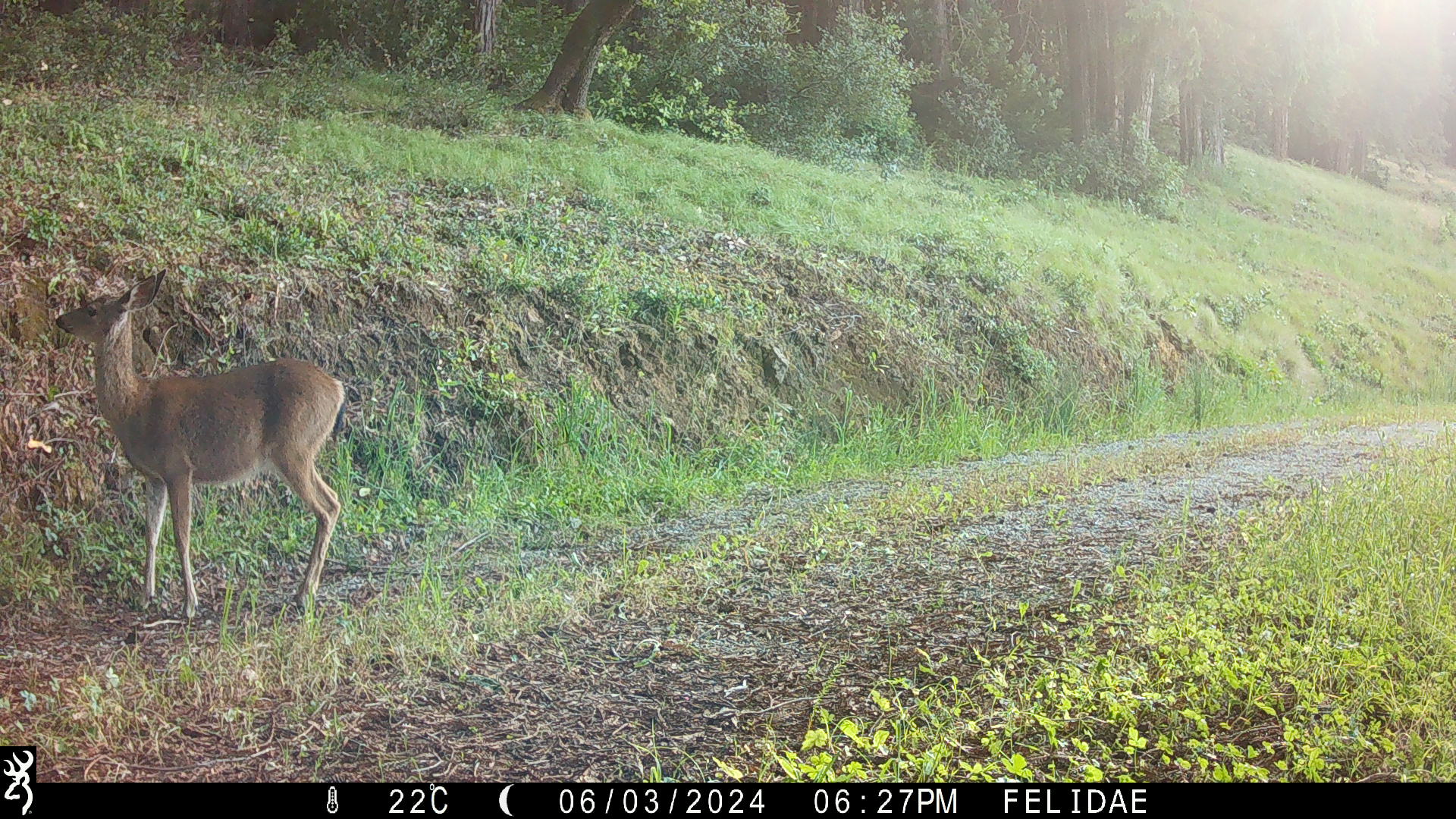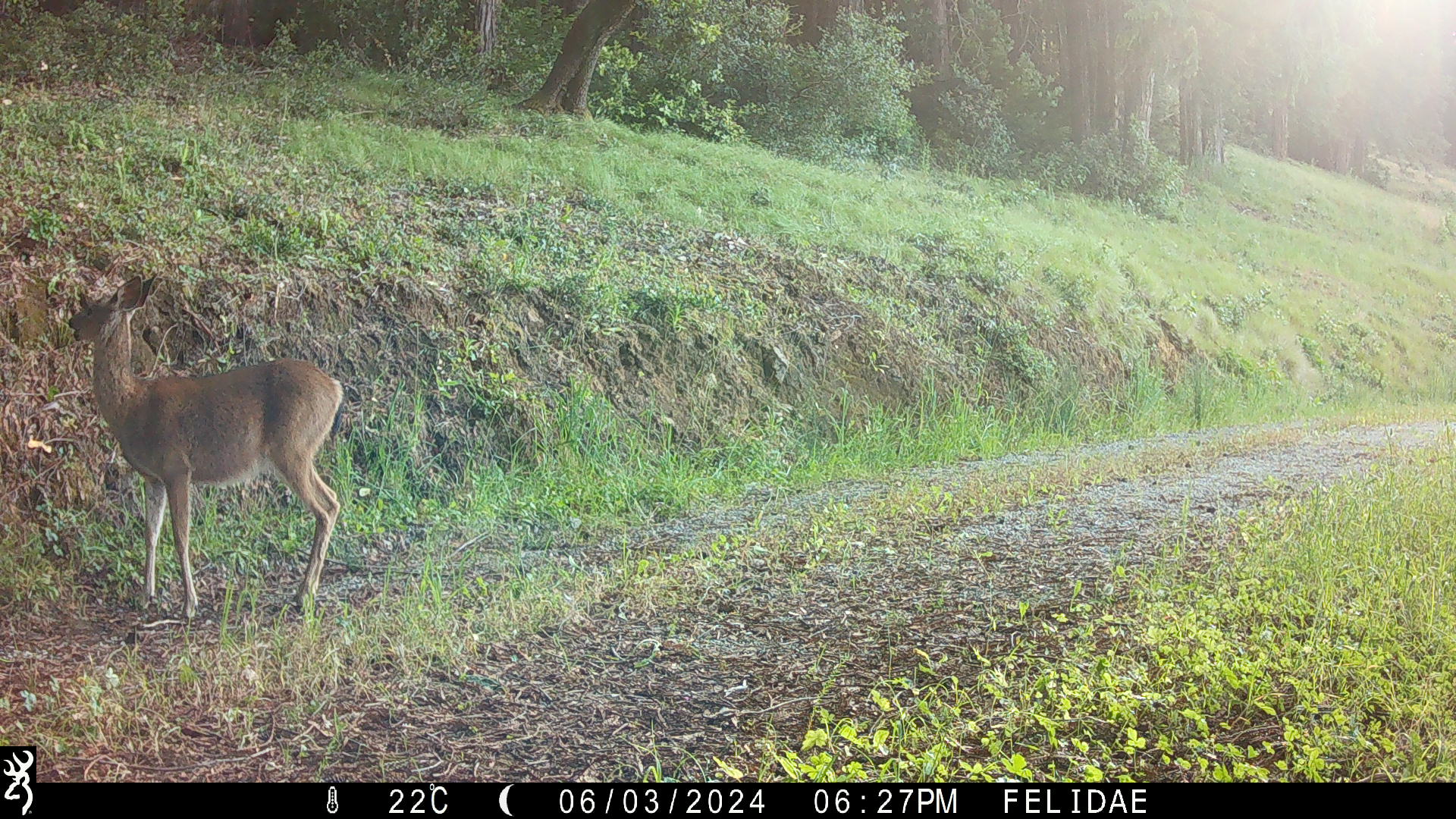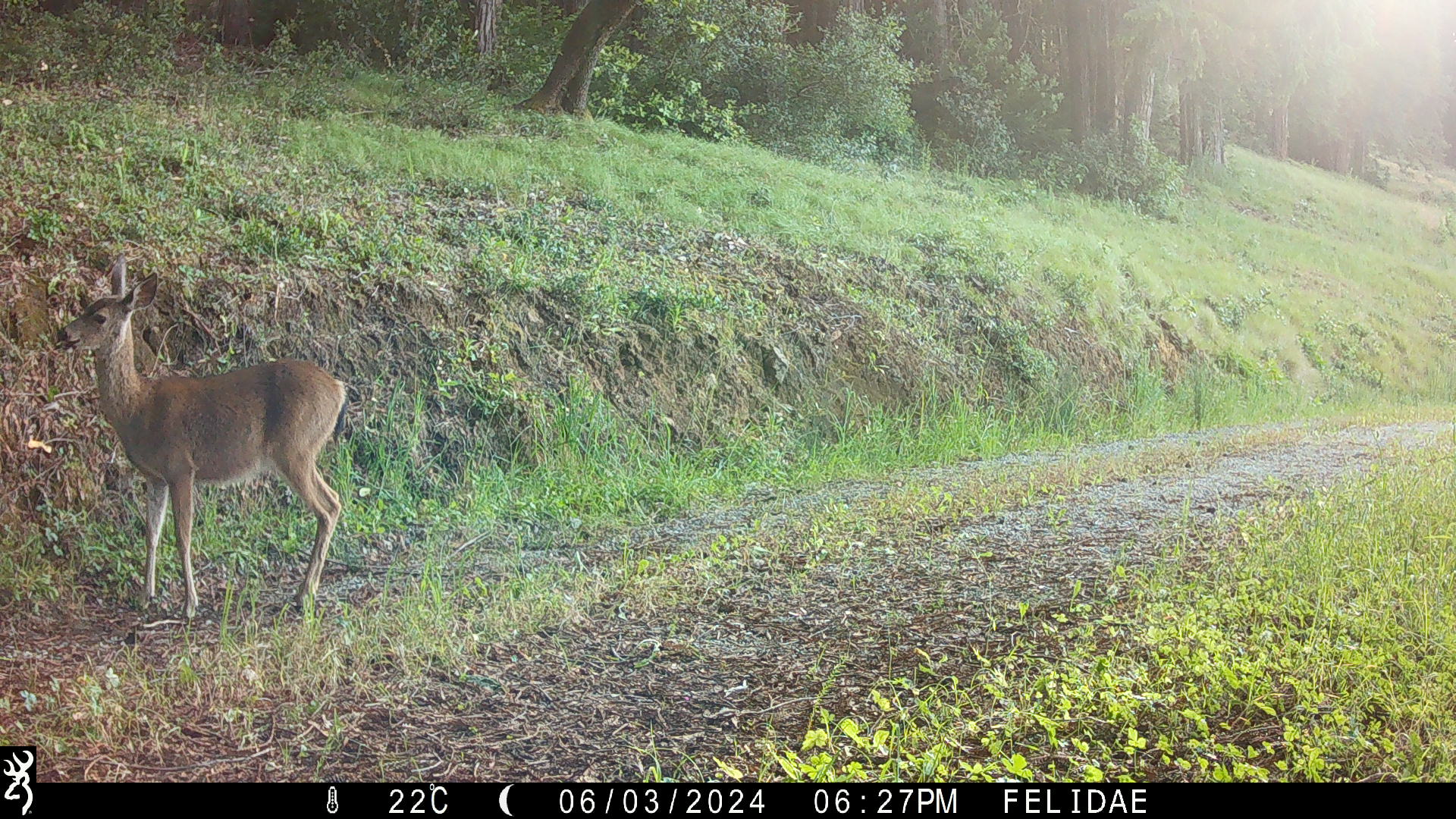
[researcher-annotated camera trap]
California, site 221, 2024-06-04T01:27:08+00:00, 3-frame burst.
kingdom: Animalia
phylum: Chordata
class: Mammalia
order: Artiodactyla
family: Cervidae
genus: Odocoileus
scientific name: Odocoileus hemionus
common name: mule deer